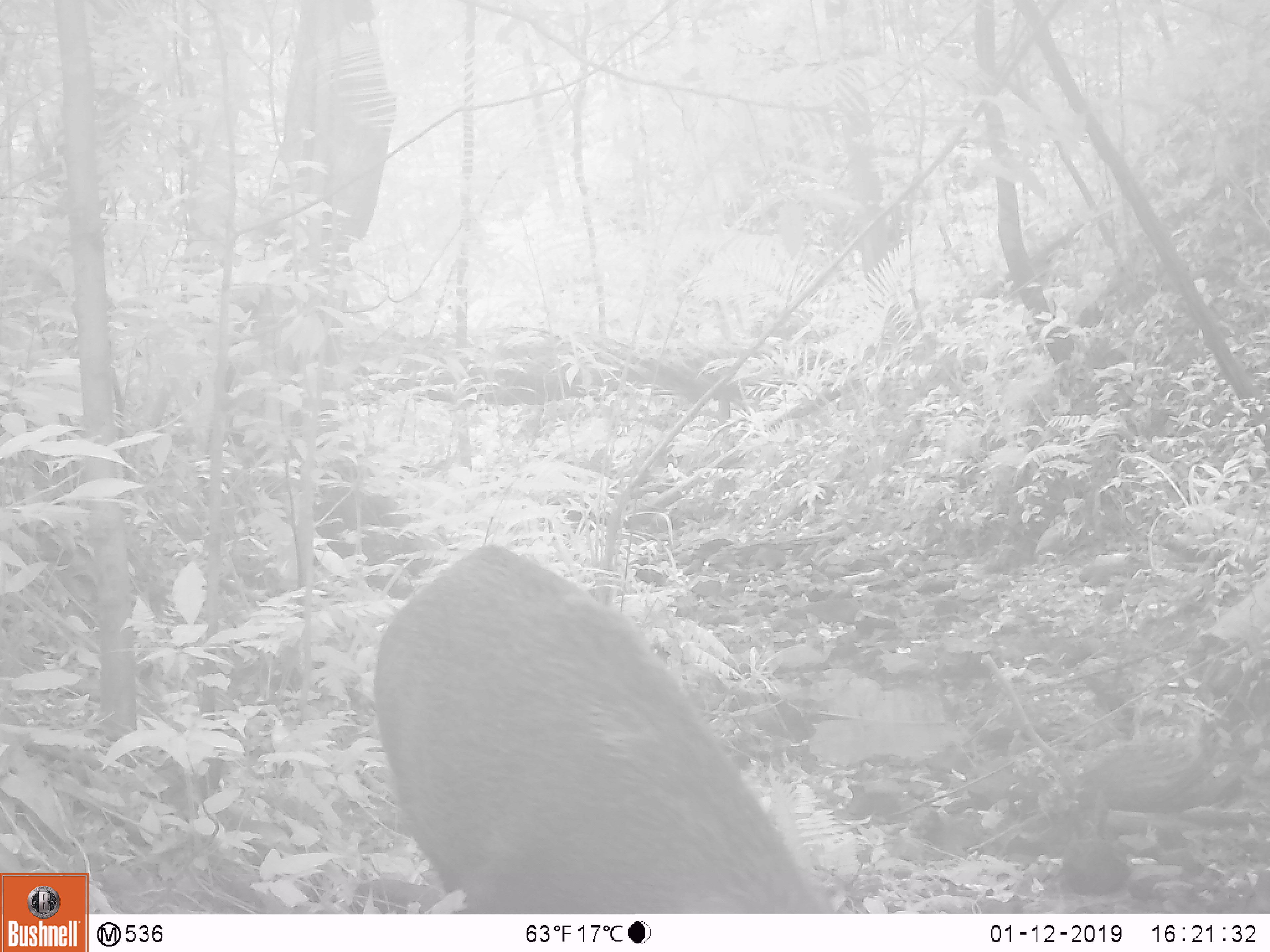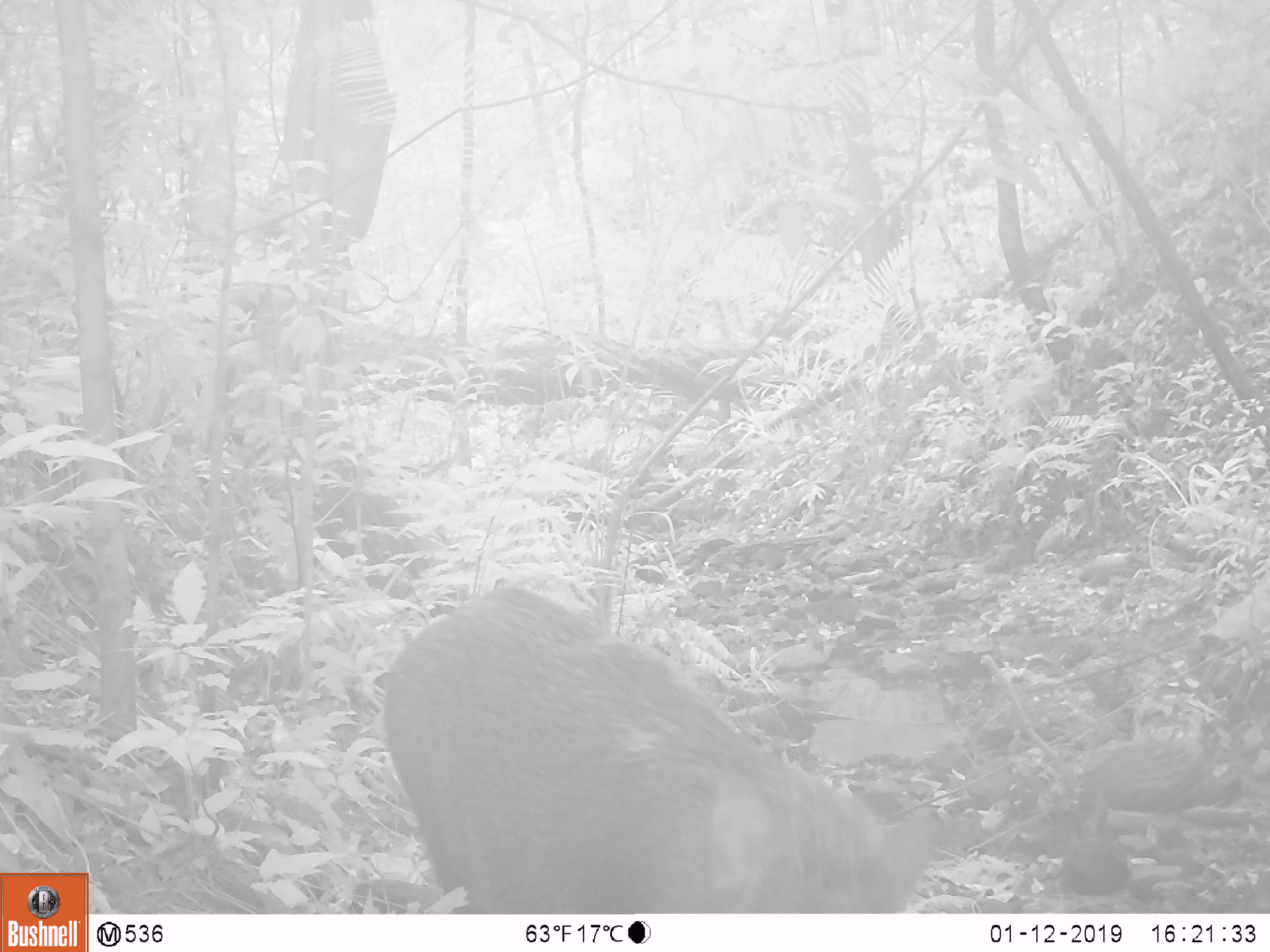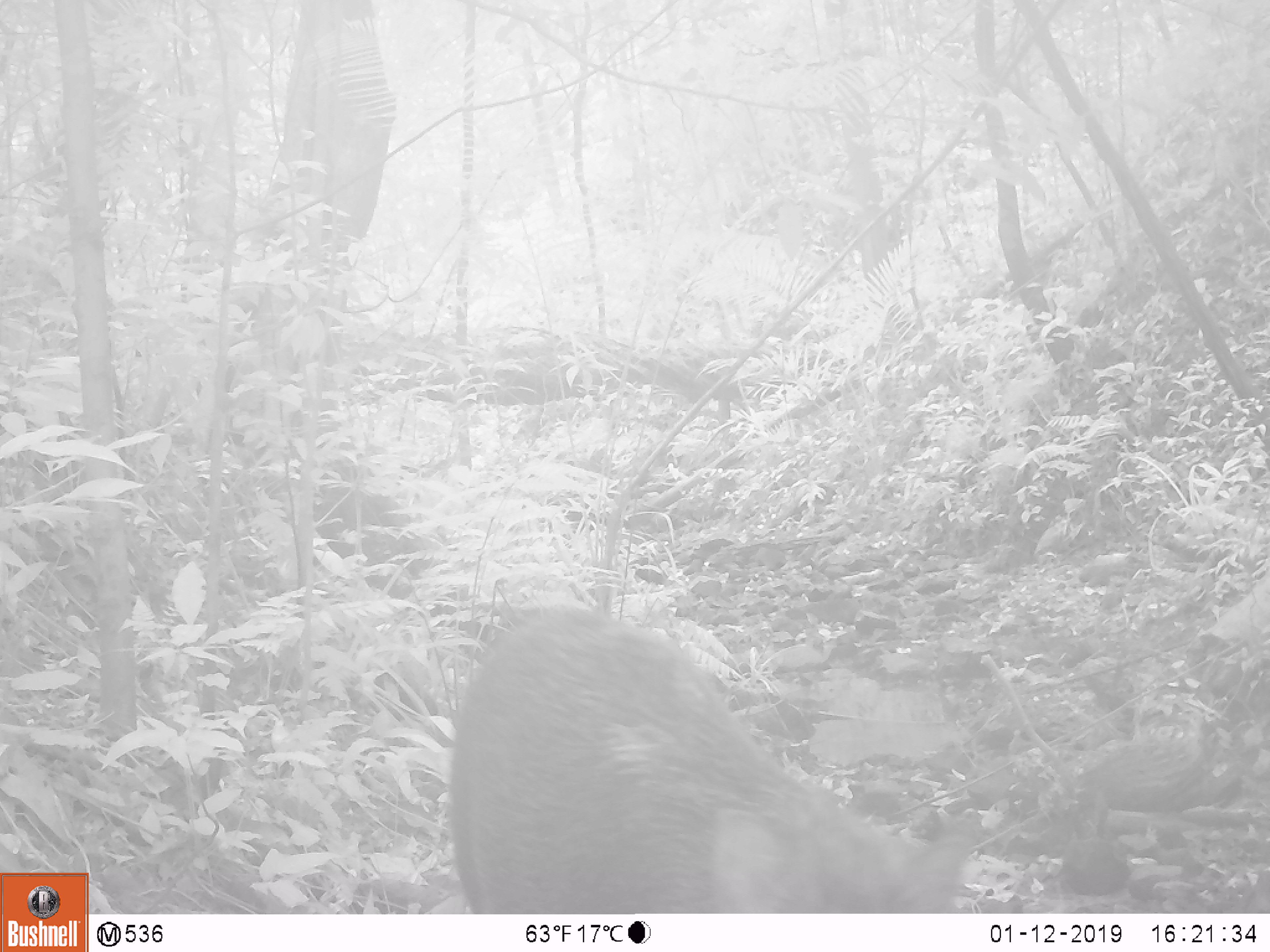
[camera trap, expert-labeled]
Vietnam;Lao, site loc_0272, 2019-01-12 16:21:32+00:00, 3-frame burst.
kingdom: Animalia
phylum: Chordata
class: Mammalia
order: Artiodactyla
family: Suidae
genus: Sus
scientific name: Sus scrofa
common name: eurasian wild pig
Eurasian wild pig (Sus scrofa). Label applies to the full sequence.